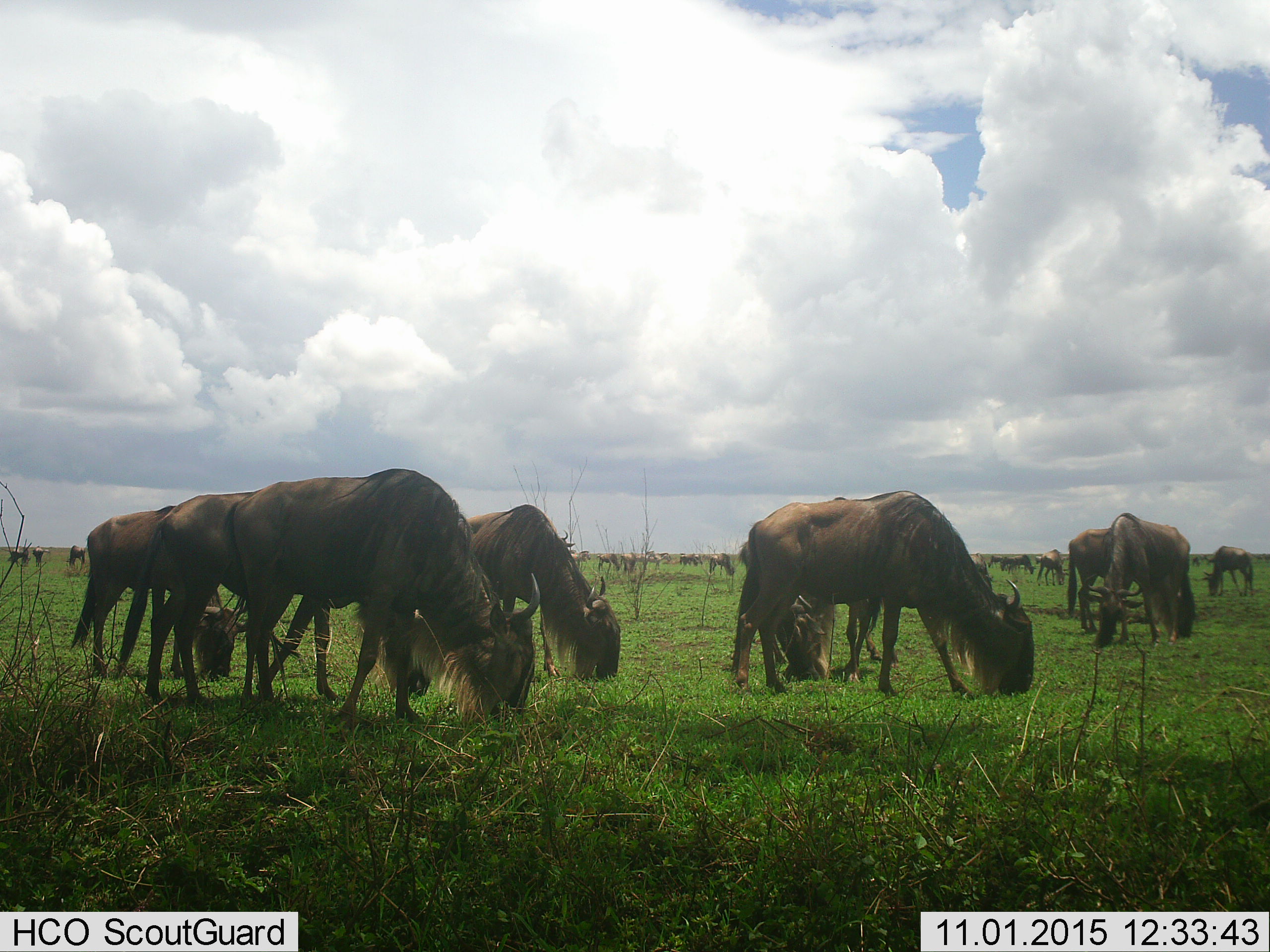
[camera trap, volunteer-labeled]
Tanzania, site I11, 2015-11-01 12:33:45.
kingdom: Animalia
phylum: Chordata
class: Mammalia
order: Artiodactyla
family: Bovidae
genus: Connochaetes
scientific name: Connochaetes taurinus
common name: blue wildebeest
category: wildebeest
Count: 11-50.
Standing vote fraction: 75%.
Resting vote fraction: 12%.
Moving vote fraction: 38%.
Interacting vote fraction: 12%.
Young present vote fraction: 12%.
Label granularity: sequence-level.